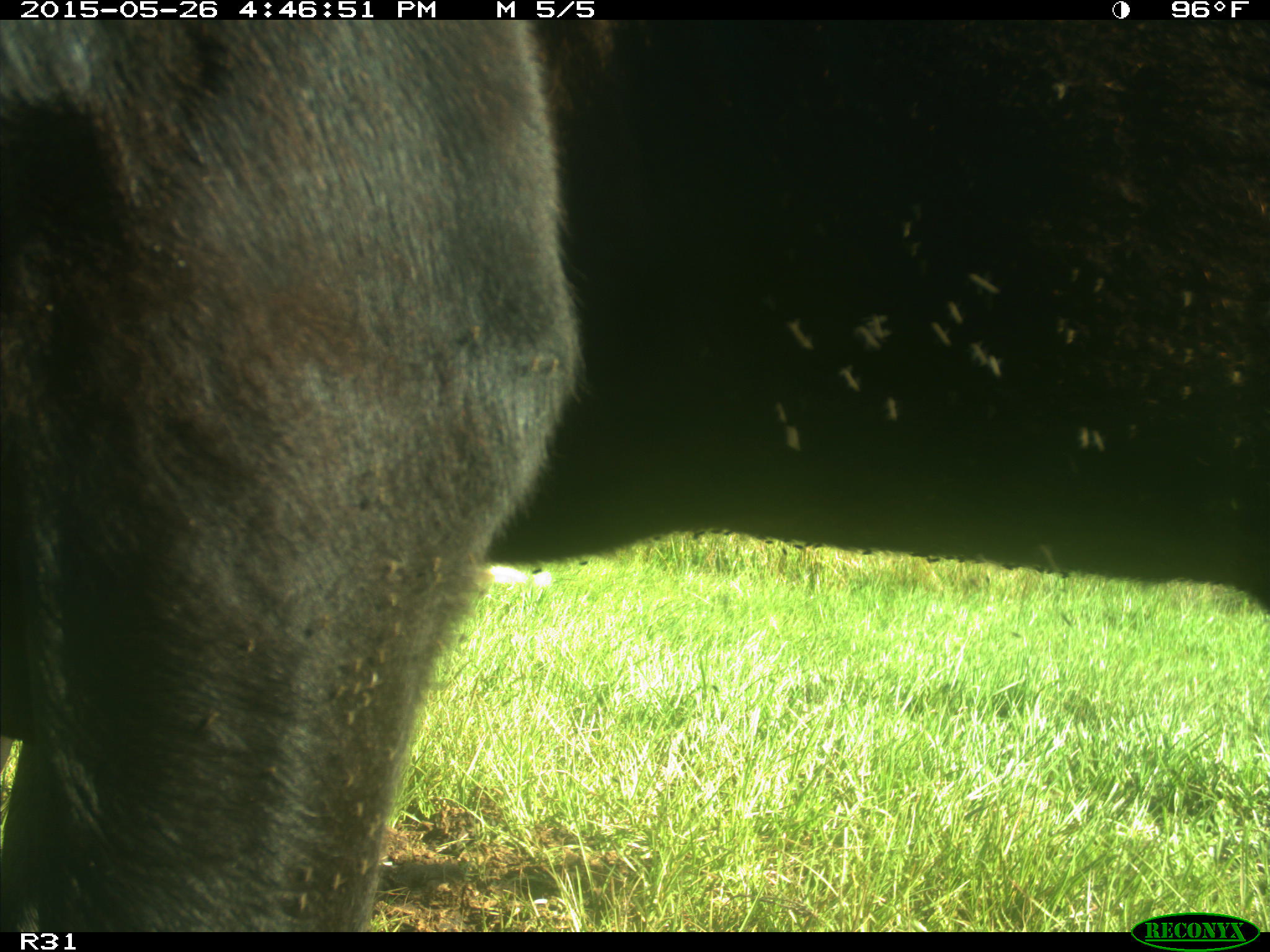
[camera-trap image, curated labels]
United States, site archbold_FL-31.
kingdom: Animalia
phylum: Chordata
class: Mammalia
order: Artiodactyla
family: Bovidae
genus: Bos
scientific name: Bos taurus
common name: domestic cow